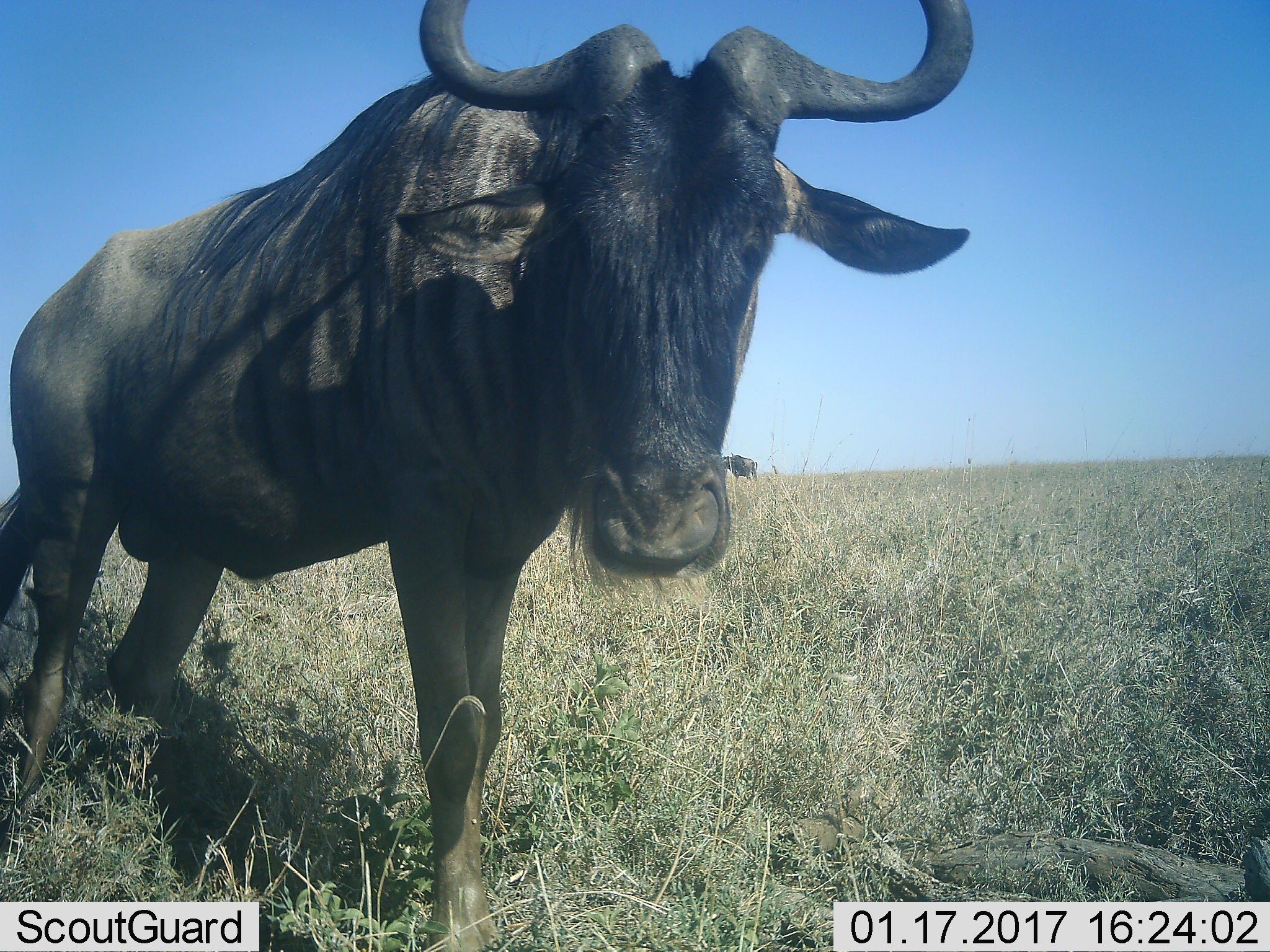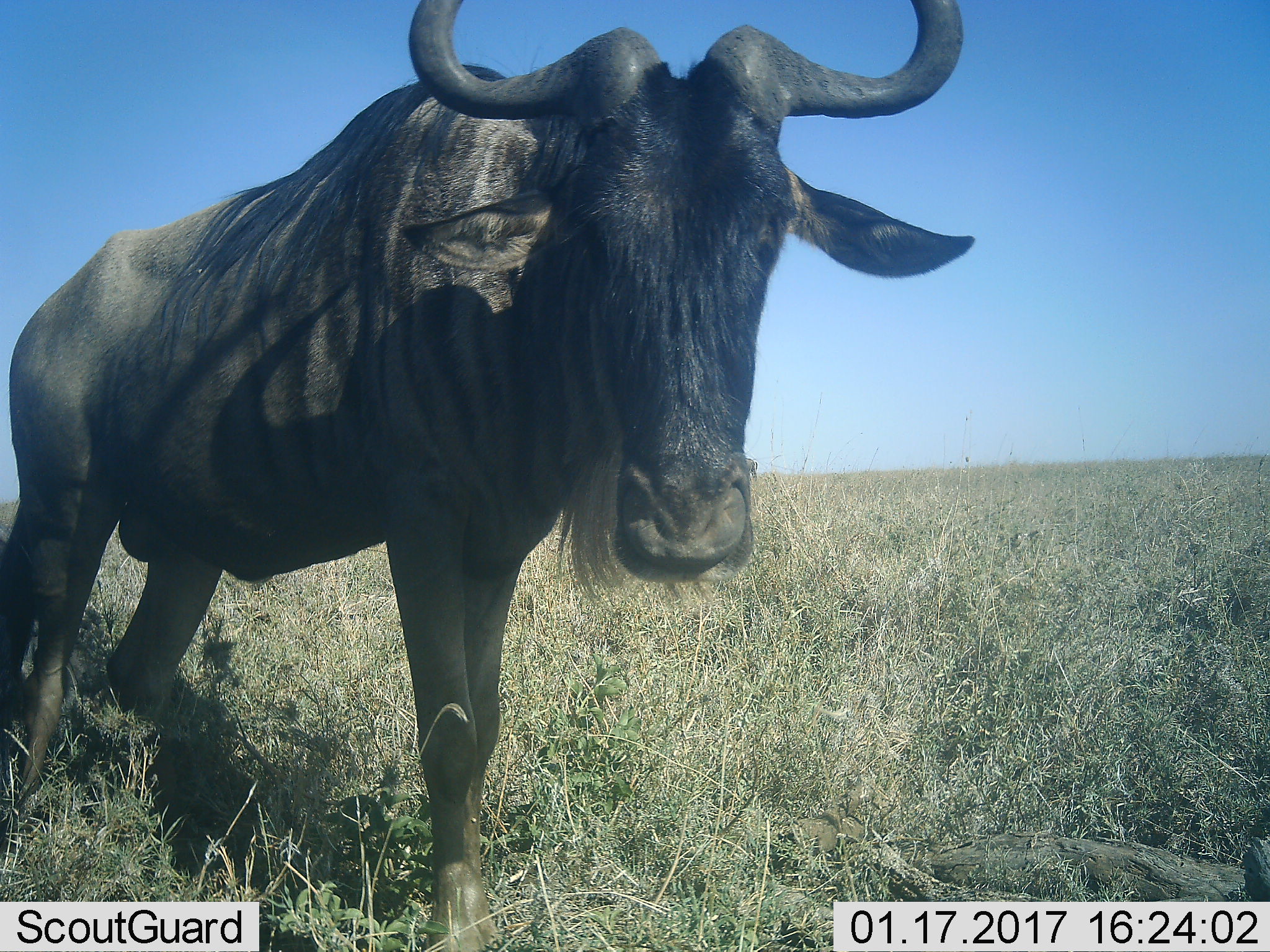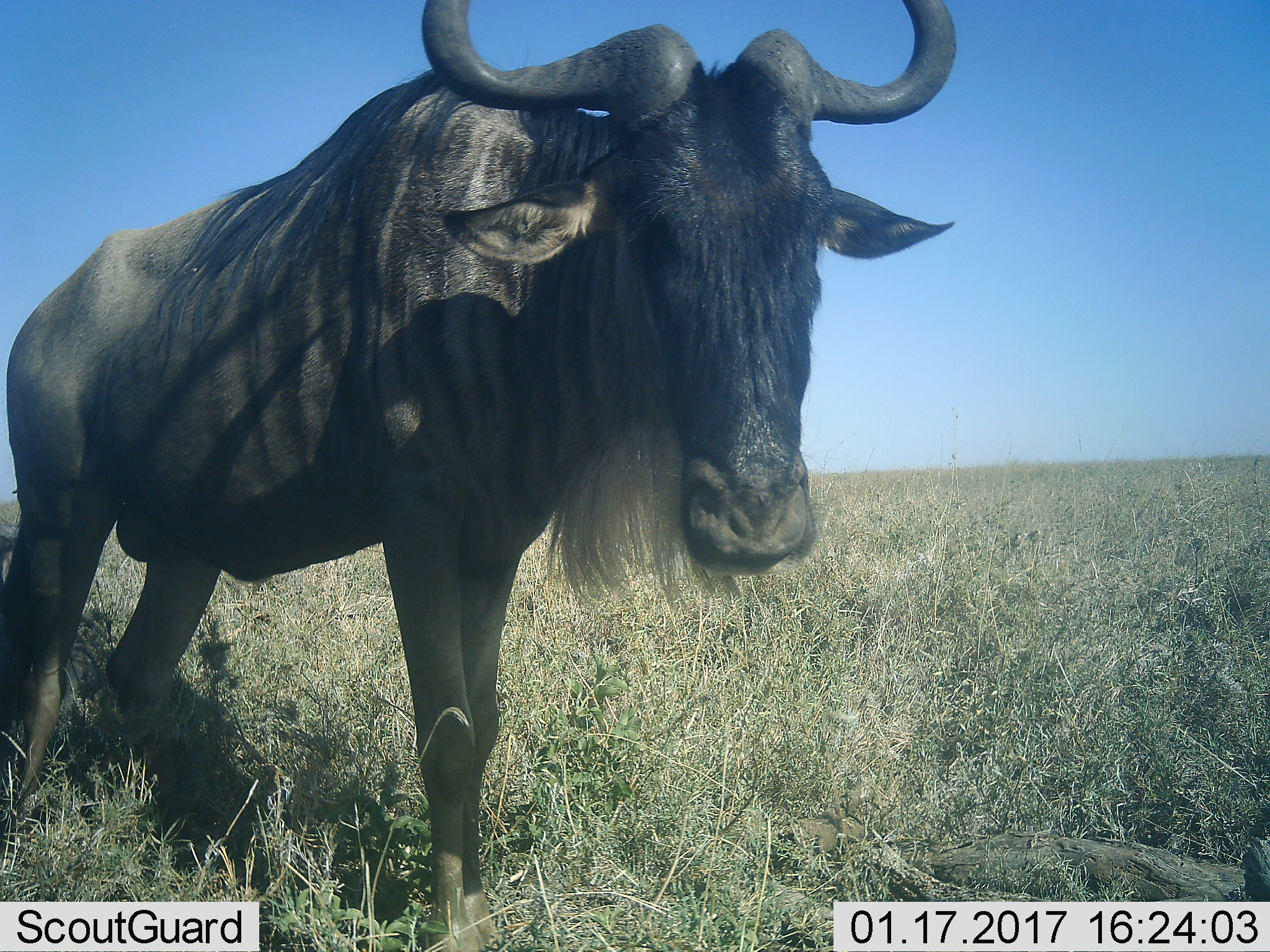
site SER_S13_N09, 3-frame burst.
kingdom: Animalia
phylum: Chordata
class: Mammalia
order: Artiodactyla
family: Bovidae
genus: Connochaetes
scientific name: Connochaetes taurinus taurinus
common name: blue wildebeest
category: wildebeestblue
Wildebeestblue (blue wildebeest) (Connochaetes taurinus taurinus), count 2. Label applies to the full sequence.